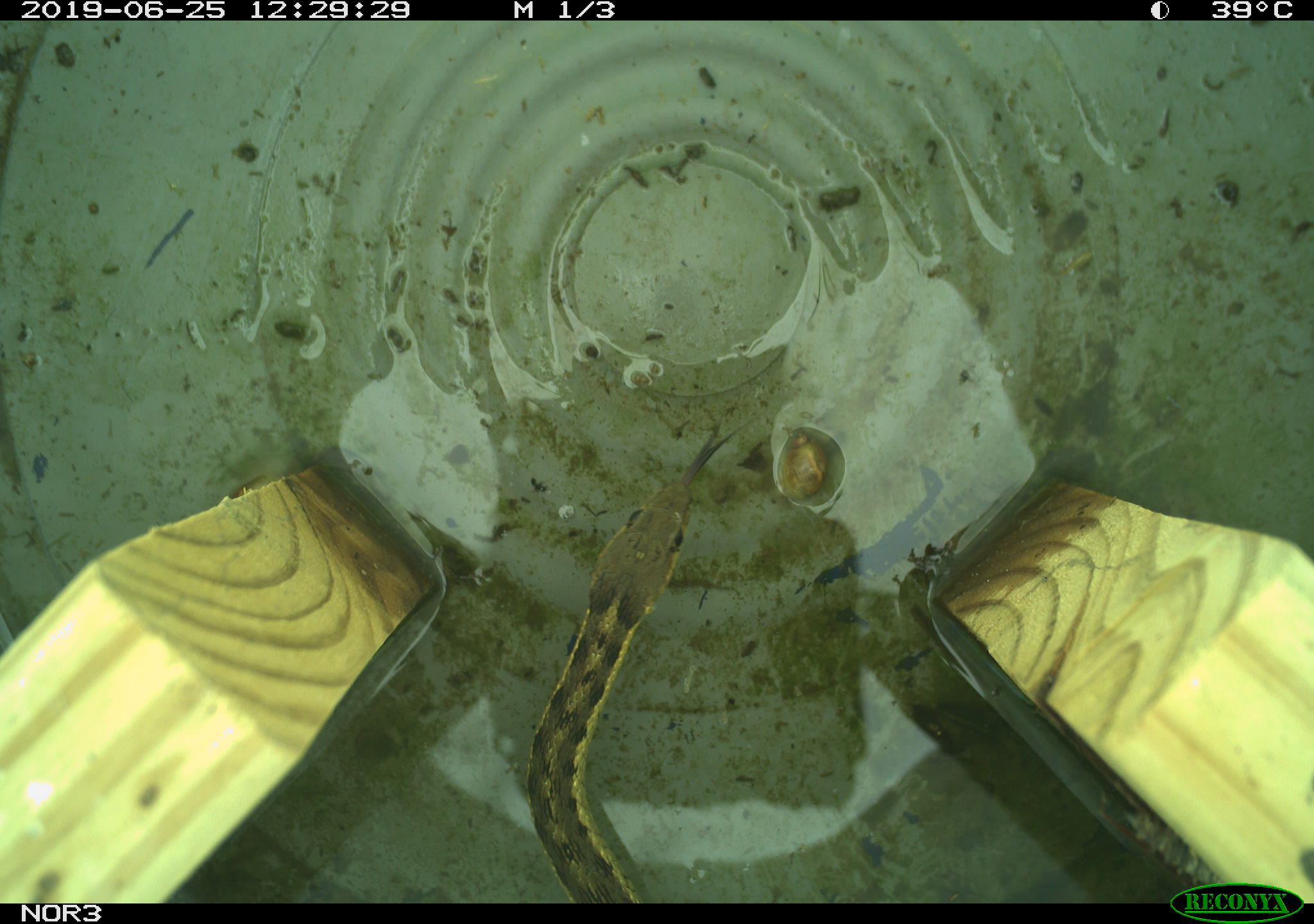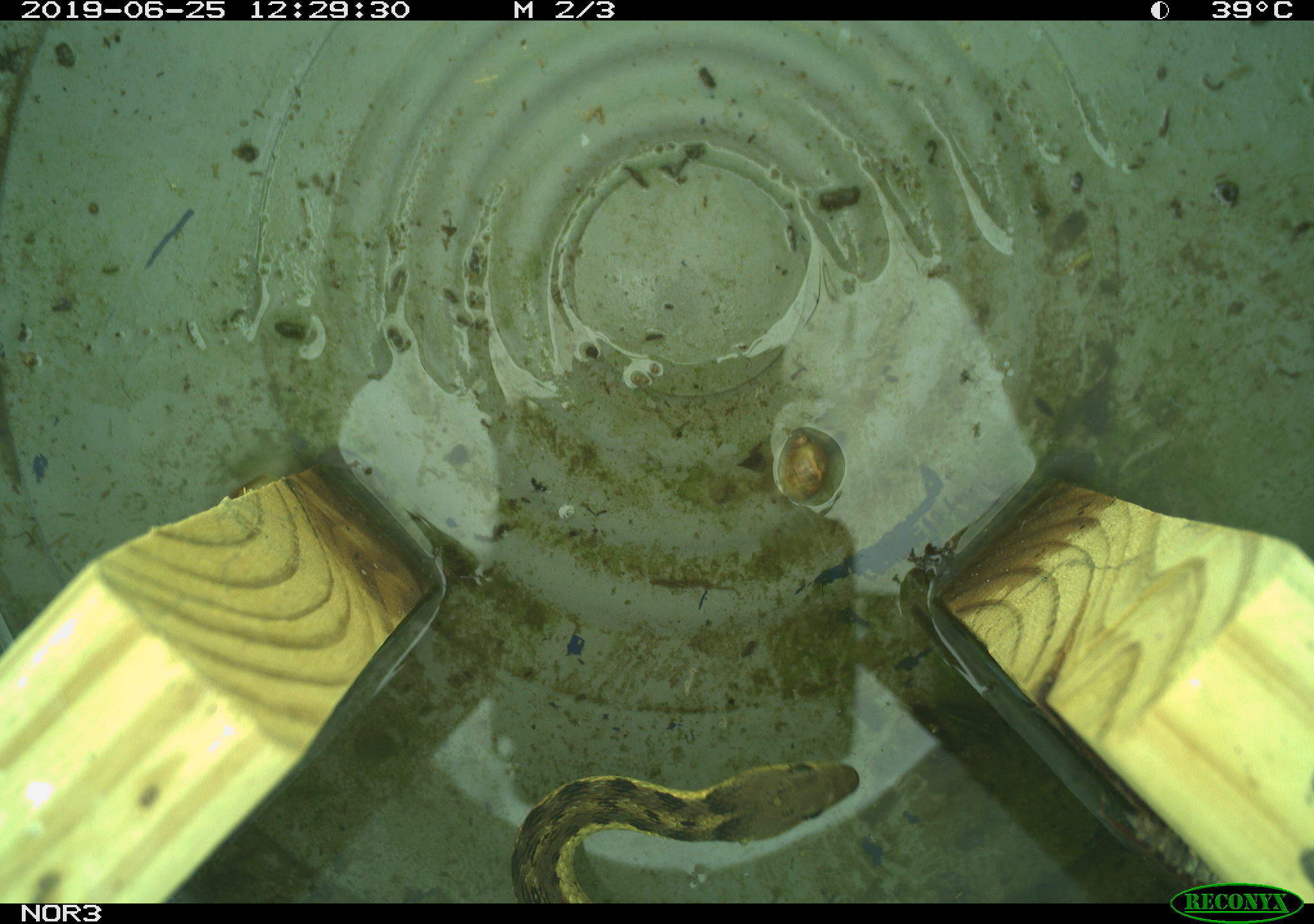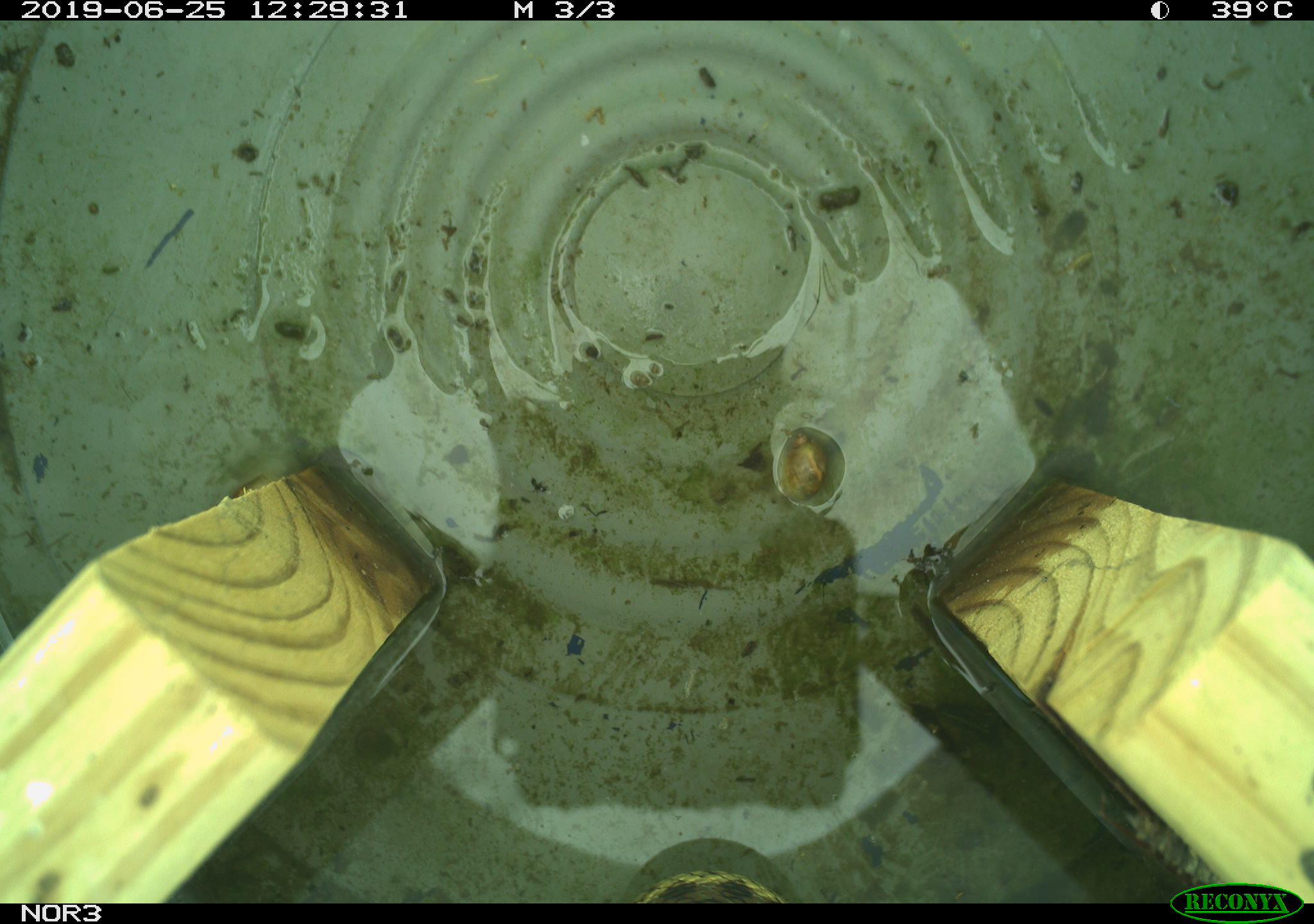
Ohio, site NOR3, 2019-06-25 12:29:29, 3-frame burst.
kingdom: Animalia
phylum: Chordata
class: Reptilia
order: Squamata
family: Colubridae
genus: Thamnophis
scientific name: Thamnophis sirtalis sirtalis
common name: eastern gartersnake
Eastern gartersnake (Thamnophis sirtalis sirtalis).